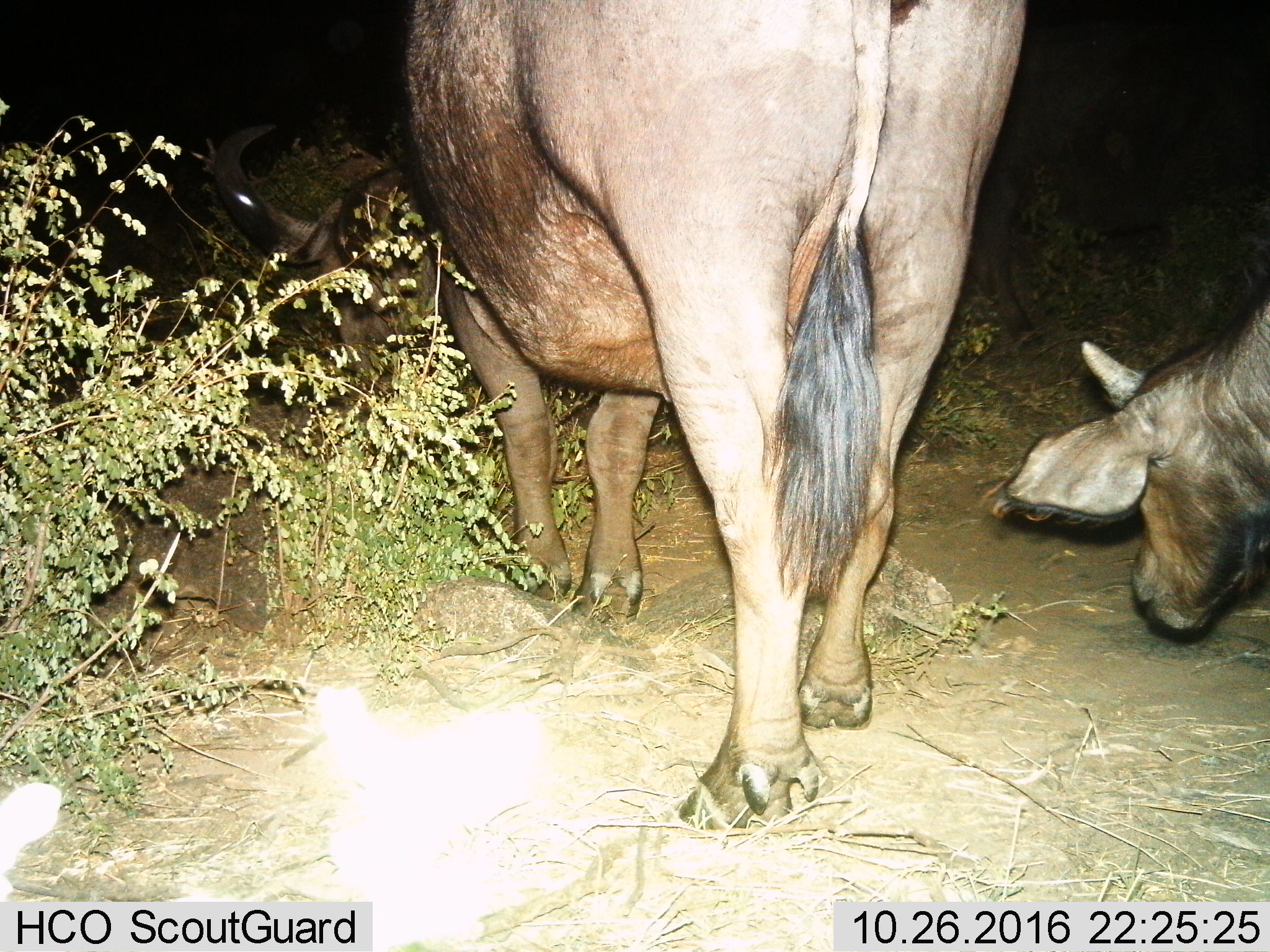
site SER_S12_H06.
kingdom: Animalia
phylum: Chordata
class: Mammalia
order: Artiodactyla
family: Bovidae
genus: Syncerus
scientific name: Syncerus caffer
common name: african buffalo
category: buffalo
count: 2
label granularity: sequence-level